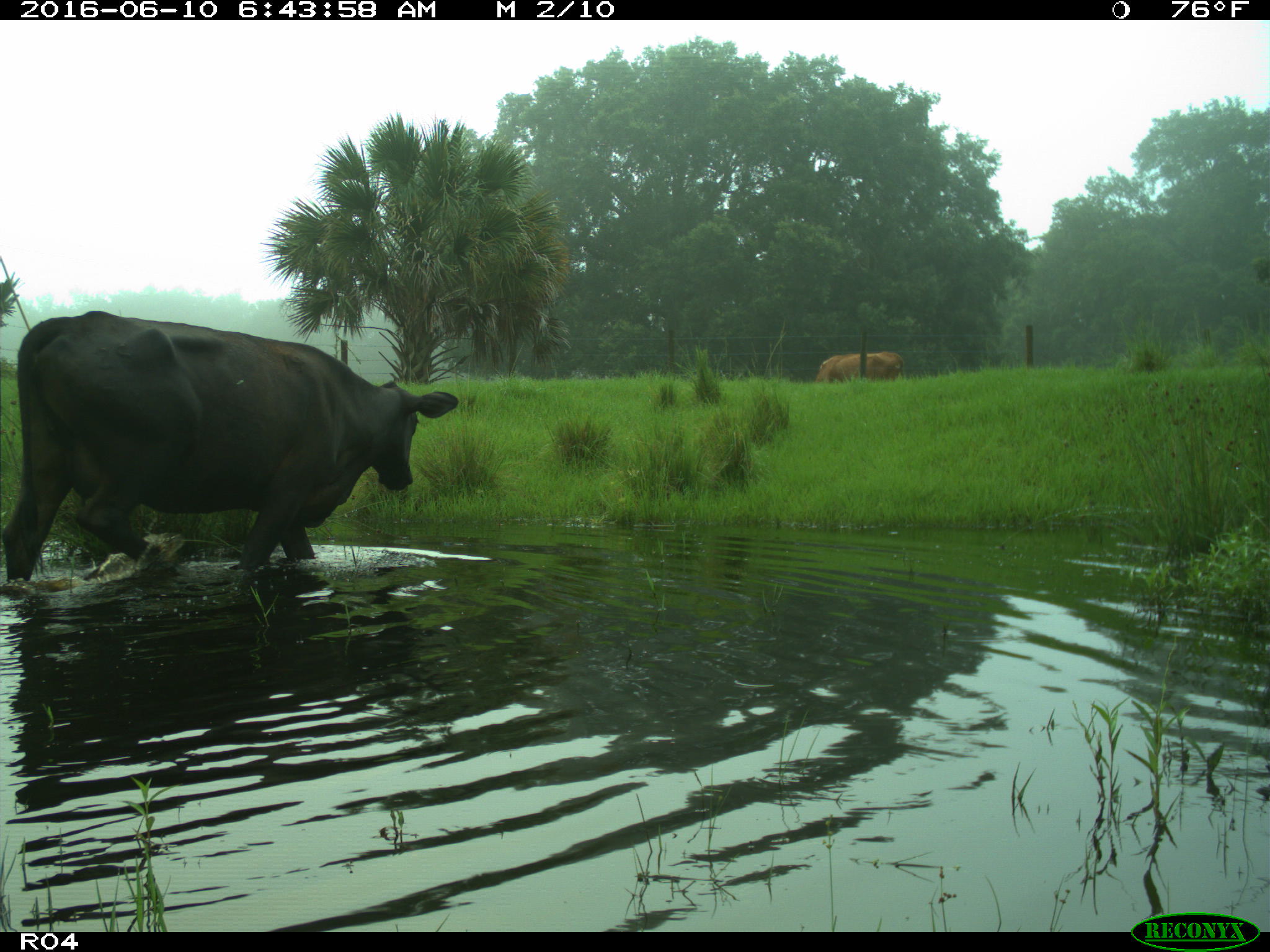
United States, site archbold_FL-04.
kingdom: Animalia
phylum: Chordata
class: Mammalia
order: Artiodactyla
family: Bovidae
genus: Bos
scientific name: Bos taurus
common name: domestic cow